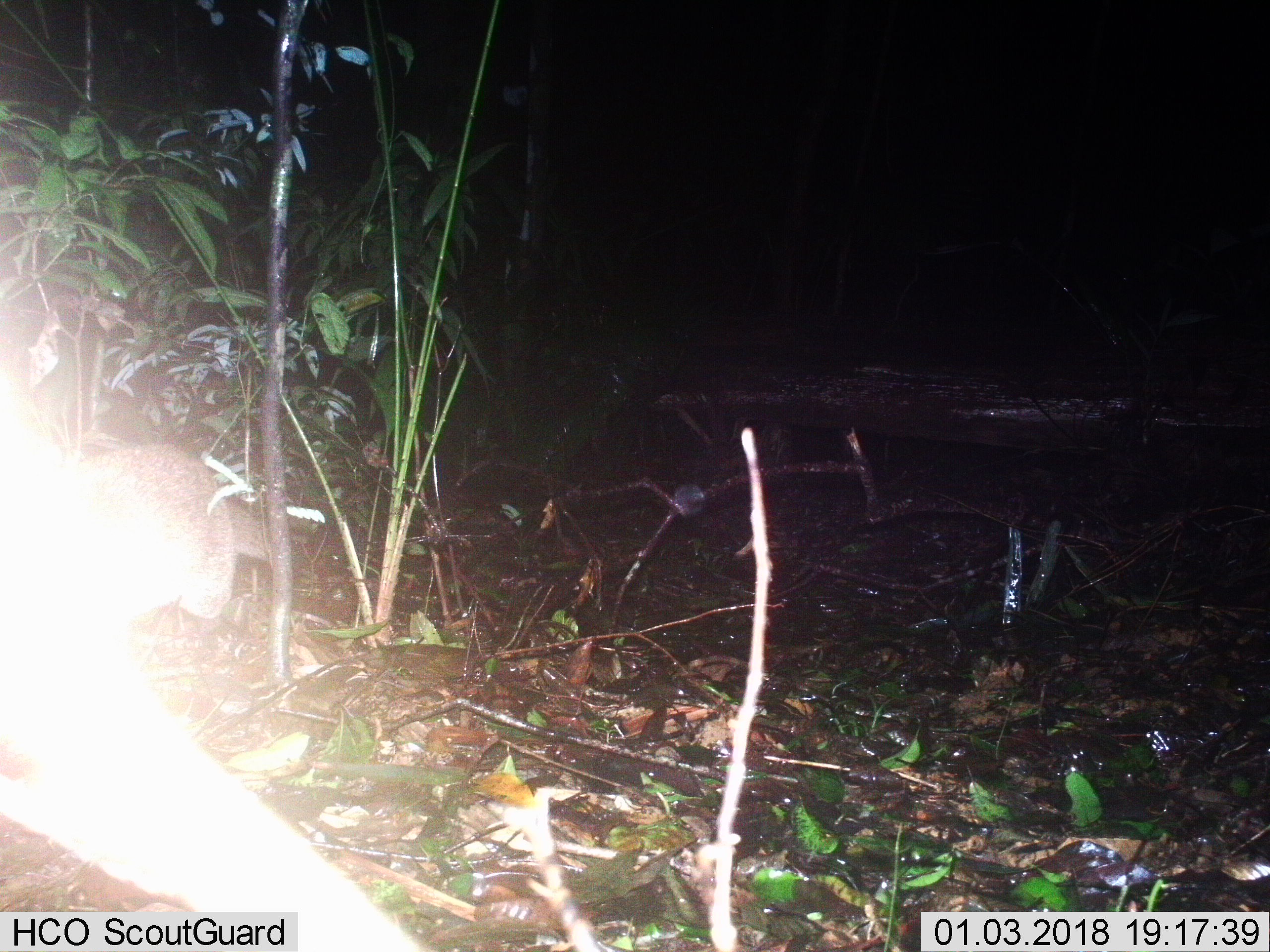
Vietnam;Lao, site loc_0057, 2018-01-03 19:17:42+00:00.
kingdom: Animalia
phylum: Chordata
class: Mammalia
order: Carnivora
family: Viverridae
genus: Paguma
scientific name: Paguma larvata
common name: masked palm civet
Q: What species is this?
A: Masked palm civet (Paguma larvata).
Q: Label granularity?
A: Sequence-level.